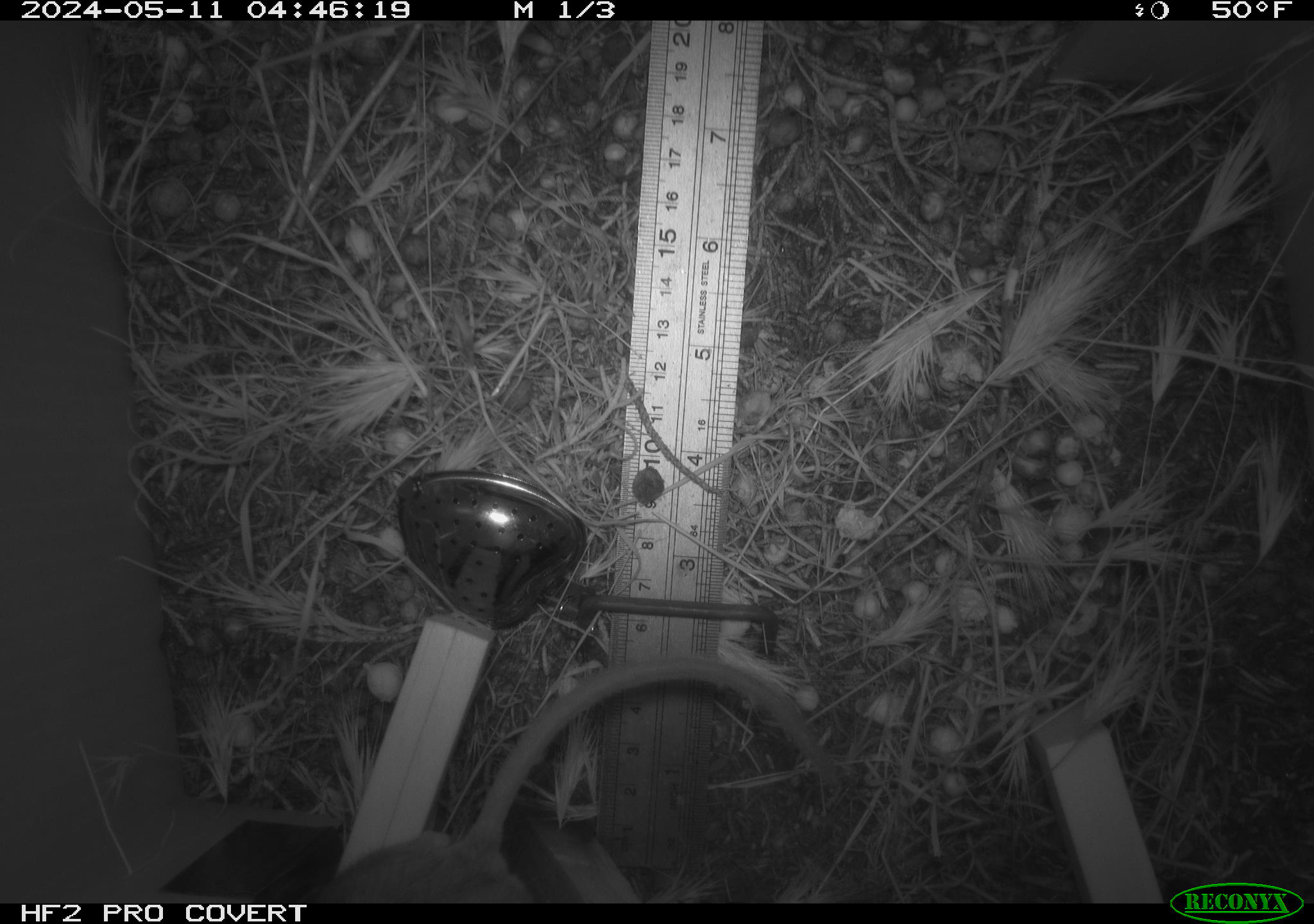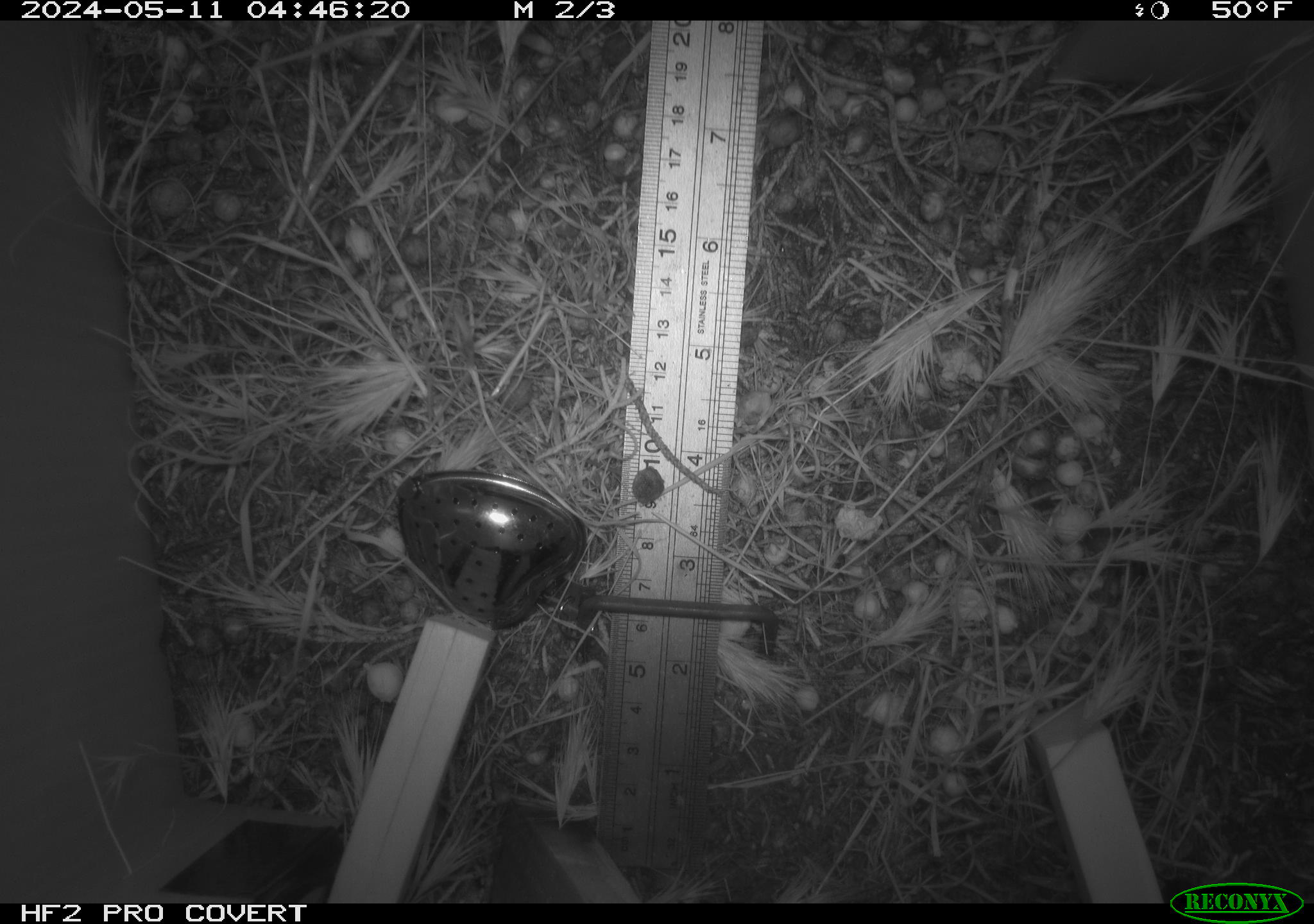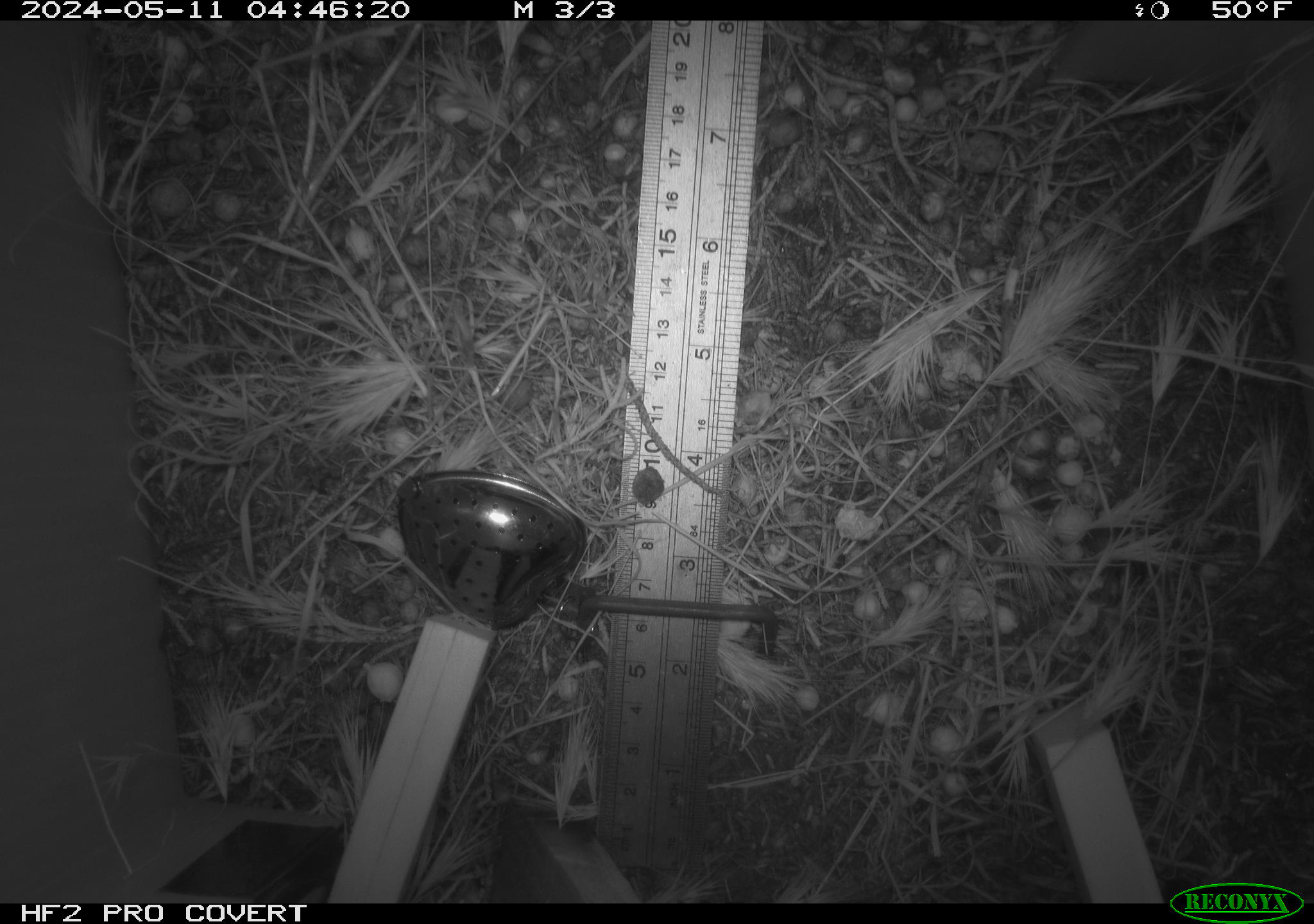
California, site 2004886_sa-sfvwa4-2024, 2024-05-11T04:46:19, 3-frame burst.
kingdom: Animalia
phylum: Chordata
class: Mammalia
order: Rodentia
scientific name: Rodentia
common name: mouse species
Mouse species (Rodentia).